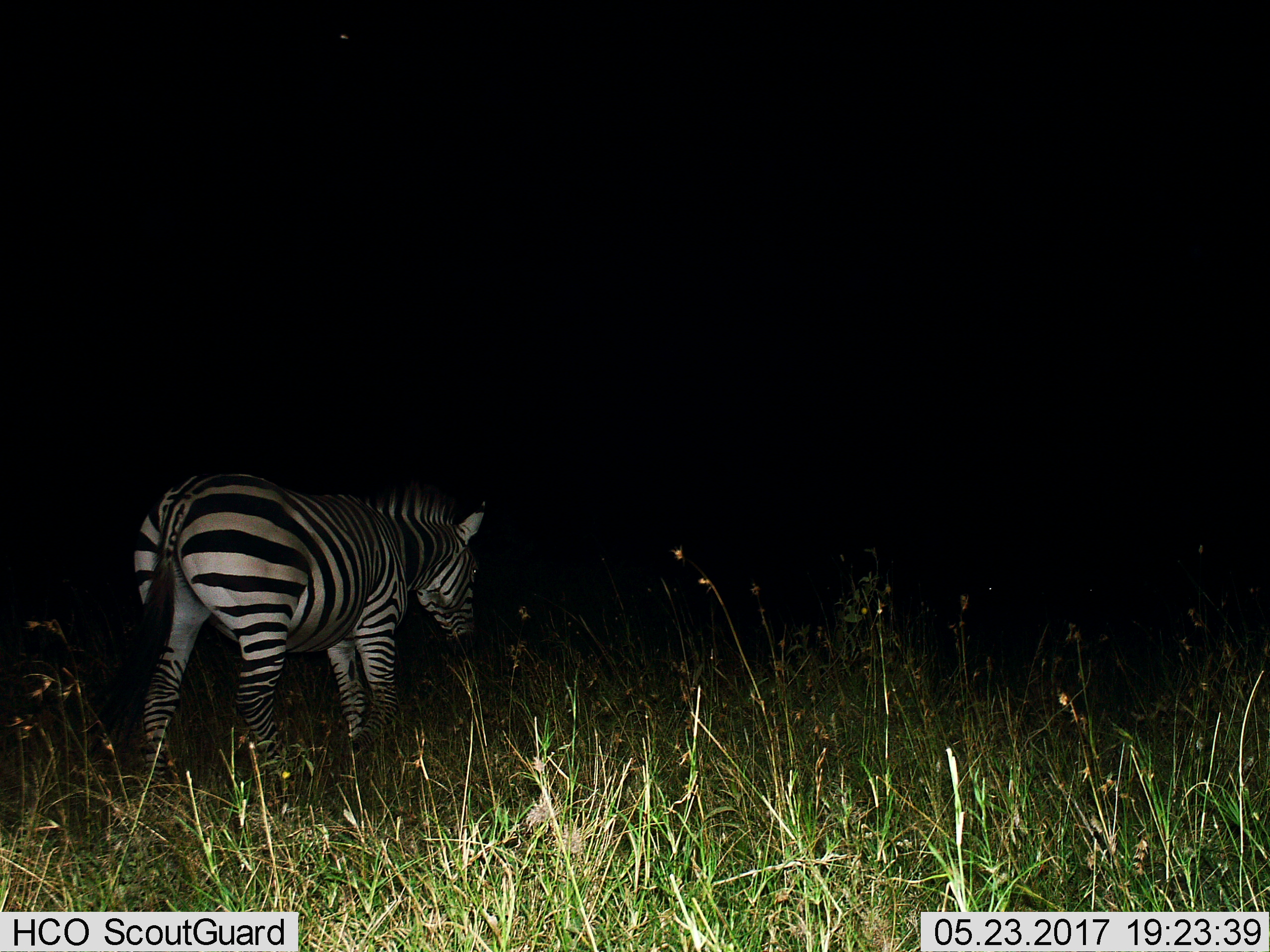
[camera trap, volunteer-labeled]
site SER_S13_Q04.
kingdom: Animalia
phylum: Chordata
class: Mammalia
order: Perissodactyla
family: Equidae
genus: Equus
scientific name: Equus quagga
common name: plains zebra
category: zebraplains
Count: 1.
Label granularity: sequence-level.